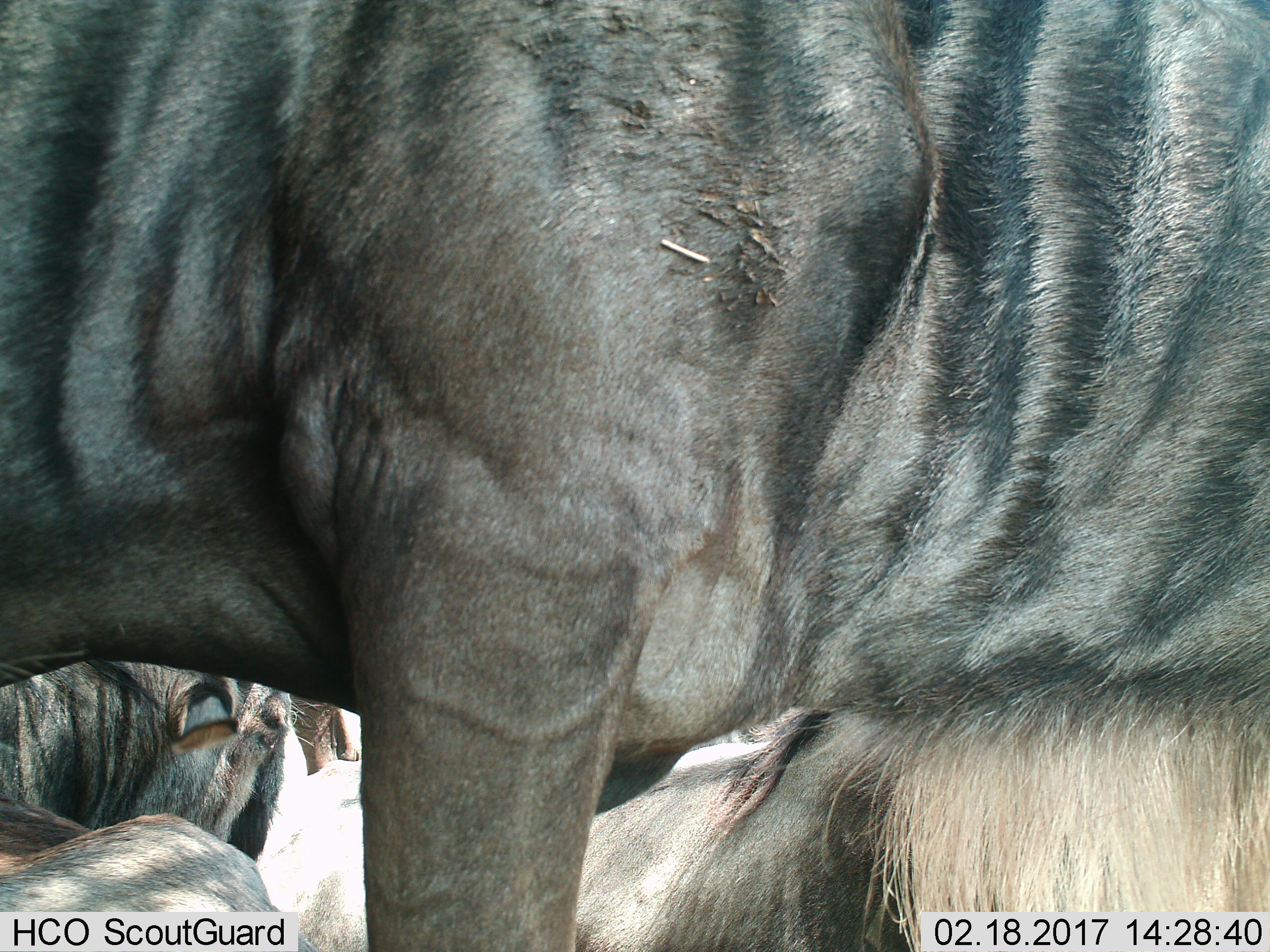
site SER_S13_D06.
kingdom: Animalia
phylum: Chordata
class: Mammalia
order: Artiodactyla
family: Bovidae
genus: Connochaetes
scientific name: Connochaetes taurinus taurinus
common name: blue wildebeest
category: wildebeestblue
Wildebeestblue (blue wildebeest) (Connochaetes taurinus taurinus), count 3. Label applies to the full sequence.